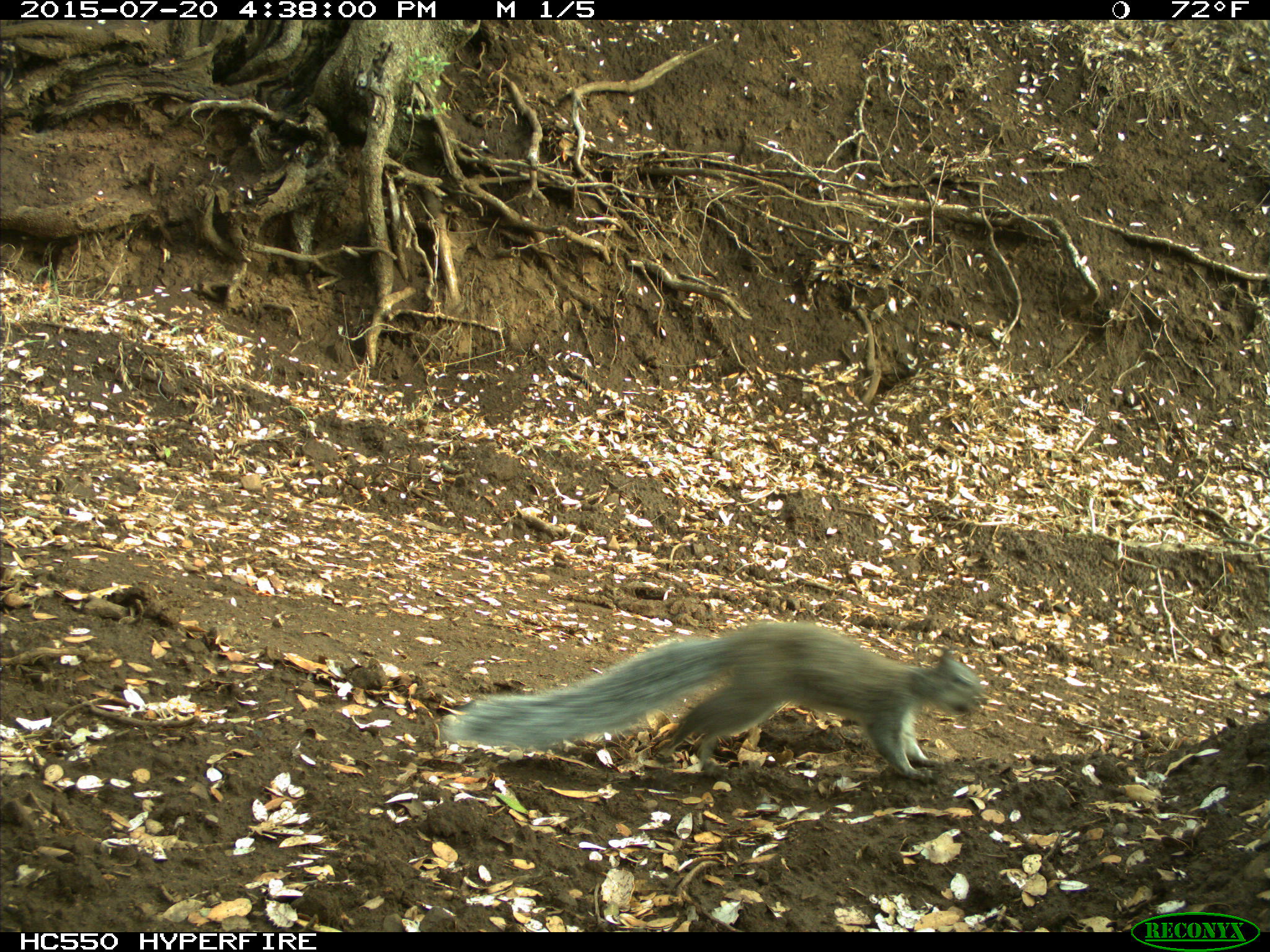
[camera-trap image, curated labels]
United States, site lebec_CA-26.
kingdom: Animalia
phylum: Chordata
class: Mammalia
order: Rodentia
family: Sciuridae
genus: Sciurus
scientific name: Sciurus carolinensis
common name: eastern gray squirrel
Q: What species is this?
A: Sciurus carolinensis (eastern gray squirrel).